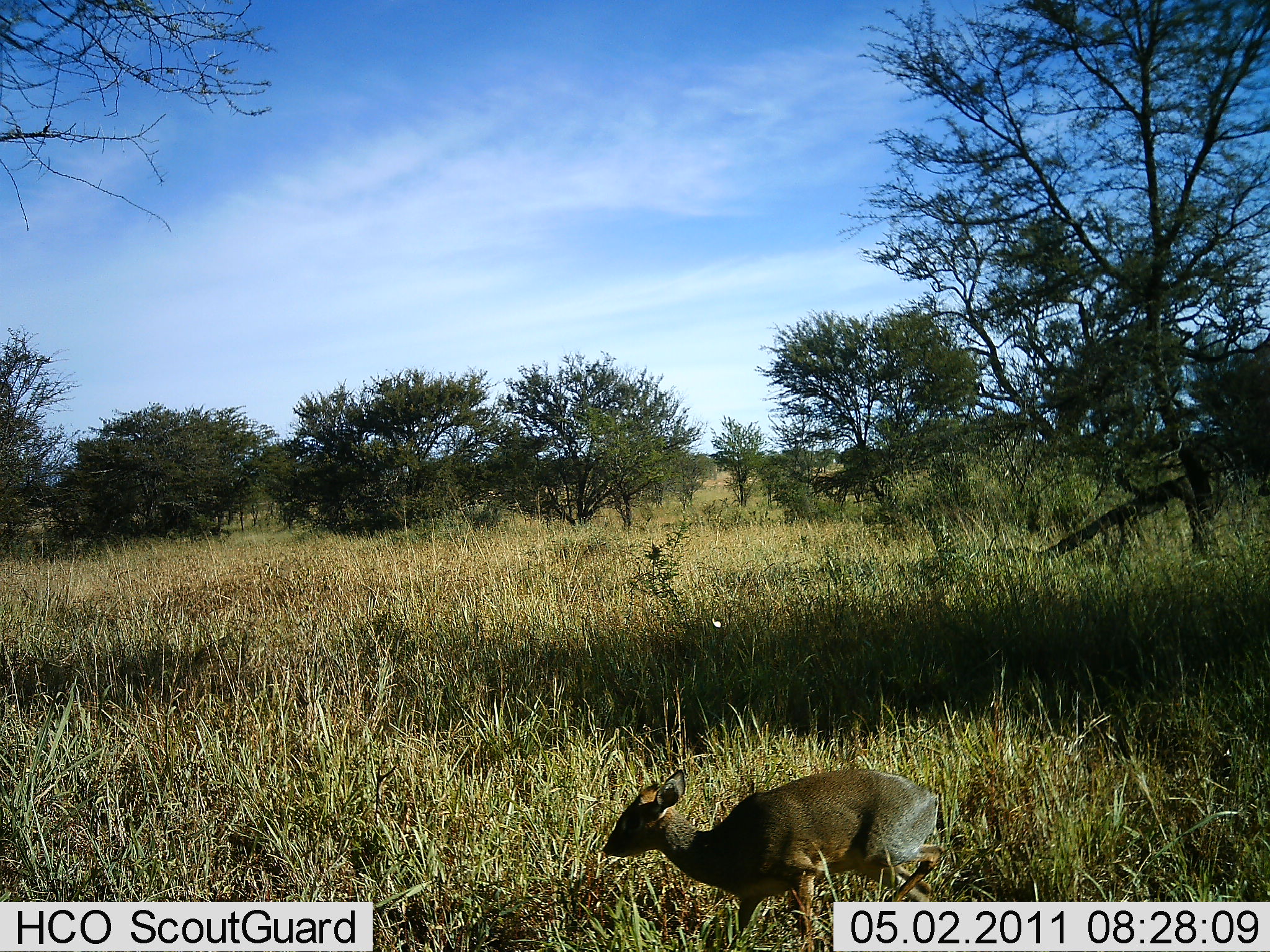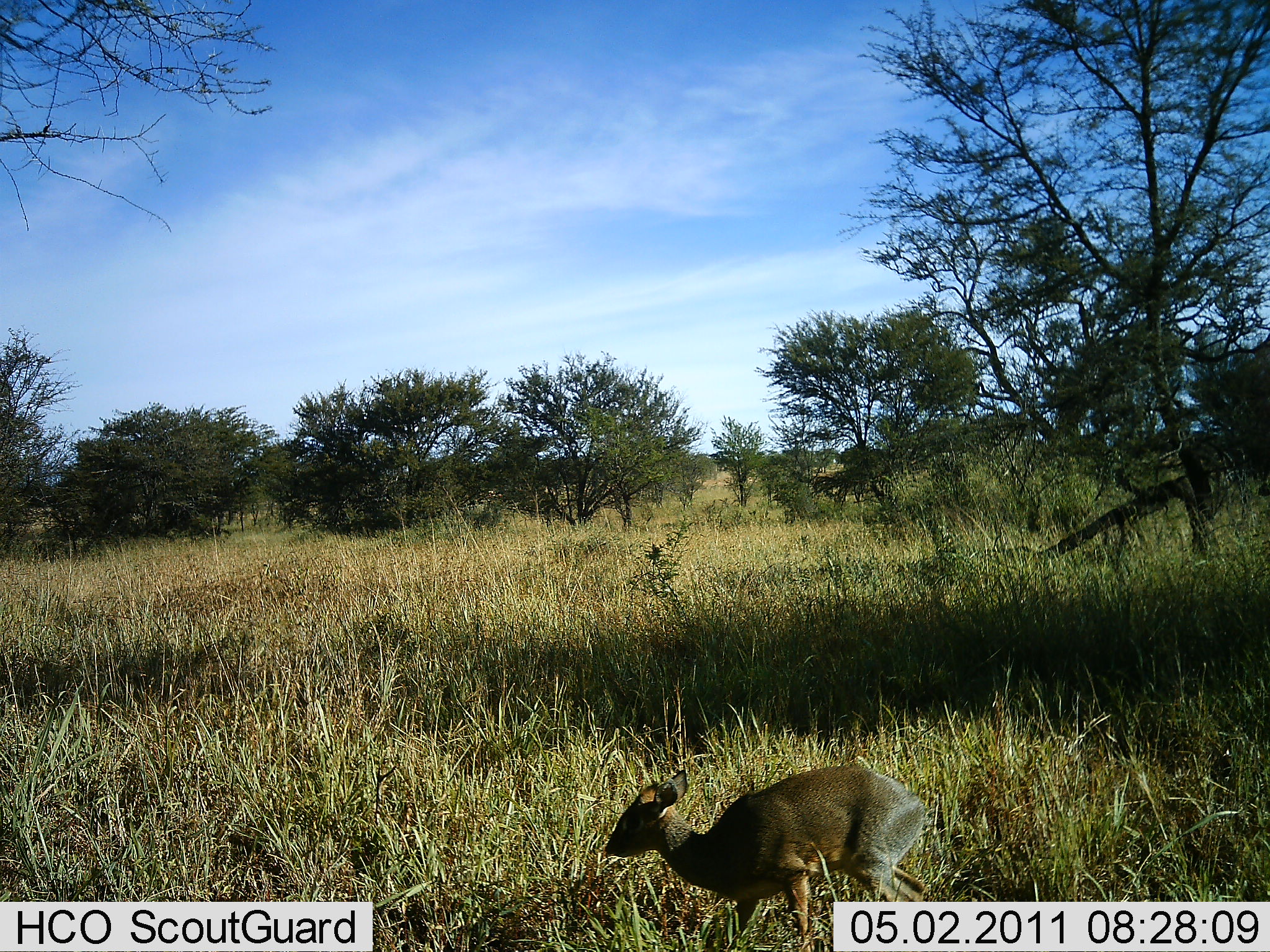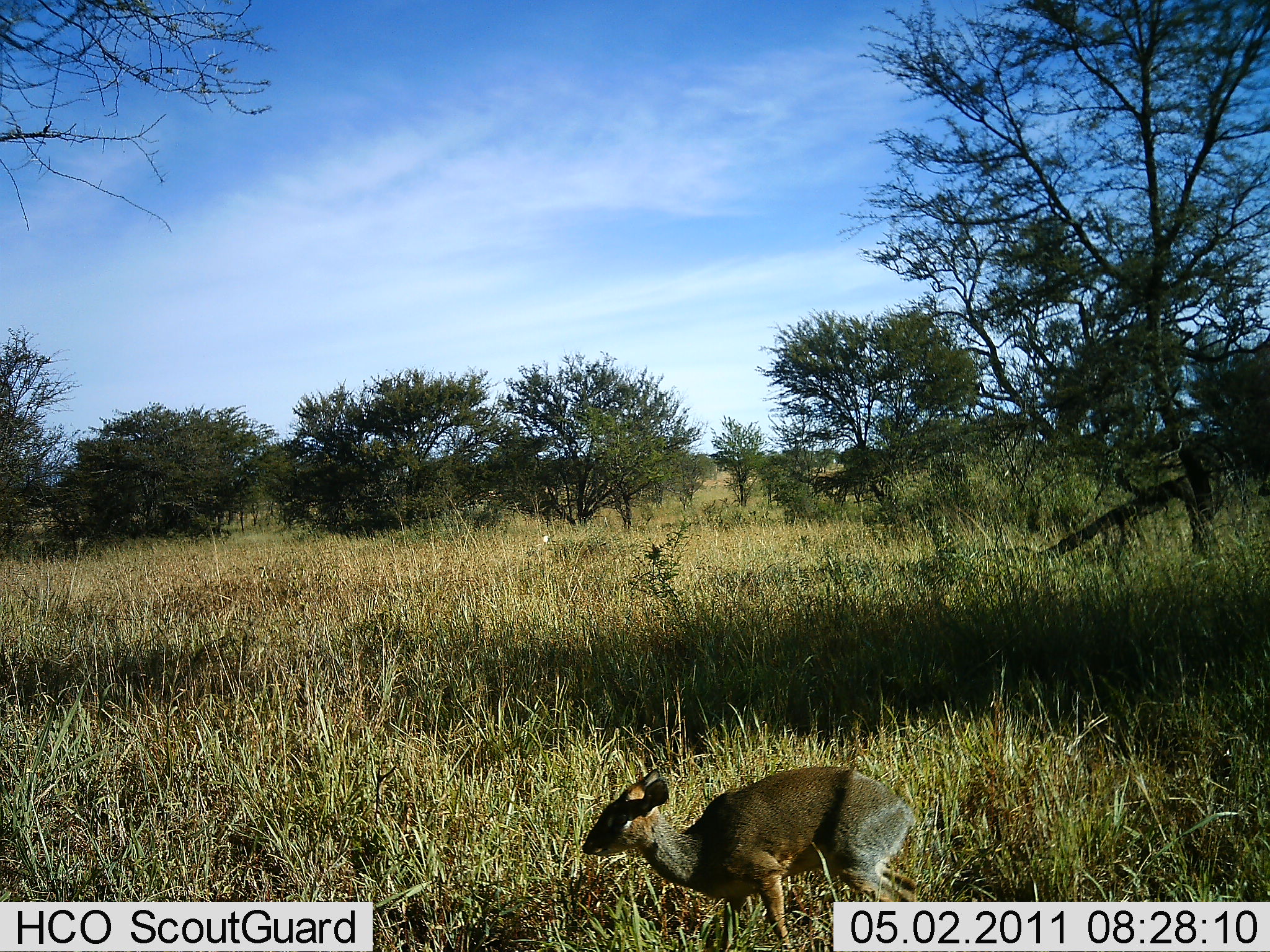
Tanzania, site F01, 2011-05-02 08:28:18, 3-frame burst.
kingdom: Animalia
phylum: Chordata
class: Mammalia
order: Artiodactyla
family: Bovidae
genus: Madoqua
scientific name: Madoqua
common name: dikdik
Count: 1.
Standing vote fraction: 69%.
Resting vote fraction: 0%.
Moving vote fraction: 38%.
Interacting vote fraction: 0%.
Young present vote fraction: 0%.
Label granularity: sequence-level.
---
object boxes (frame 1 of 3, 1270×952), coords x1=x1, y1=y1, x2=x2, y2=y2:
animal: x1=605, y1=769, x2=943, y2=952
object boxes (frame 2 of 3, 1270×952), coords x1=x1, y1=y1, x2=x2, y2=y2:
animal: x1=605, y1=764, x2=933, y2=952